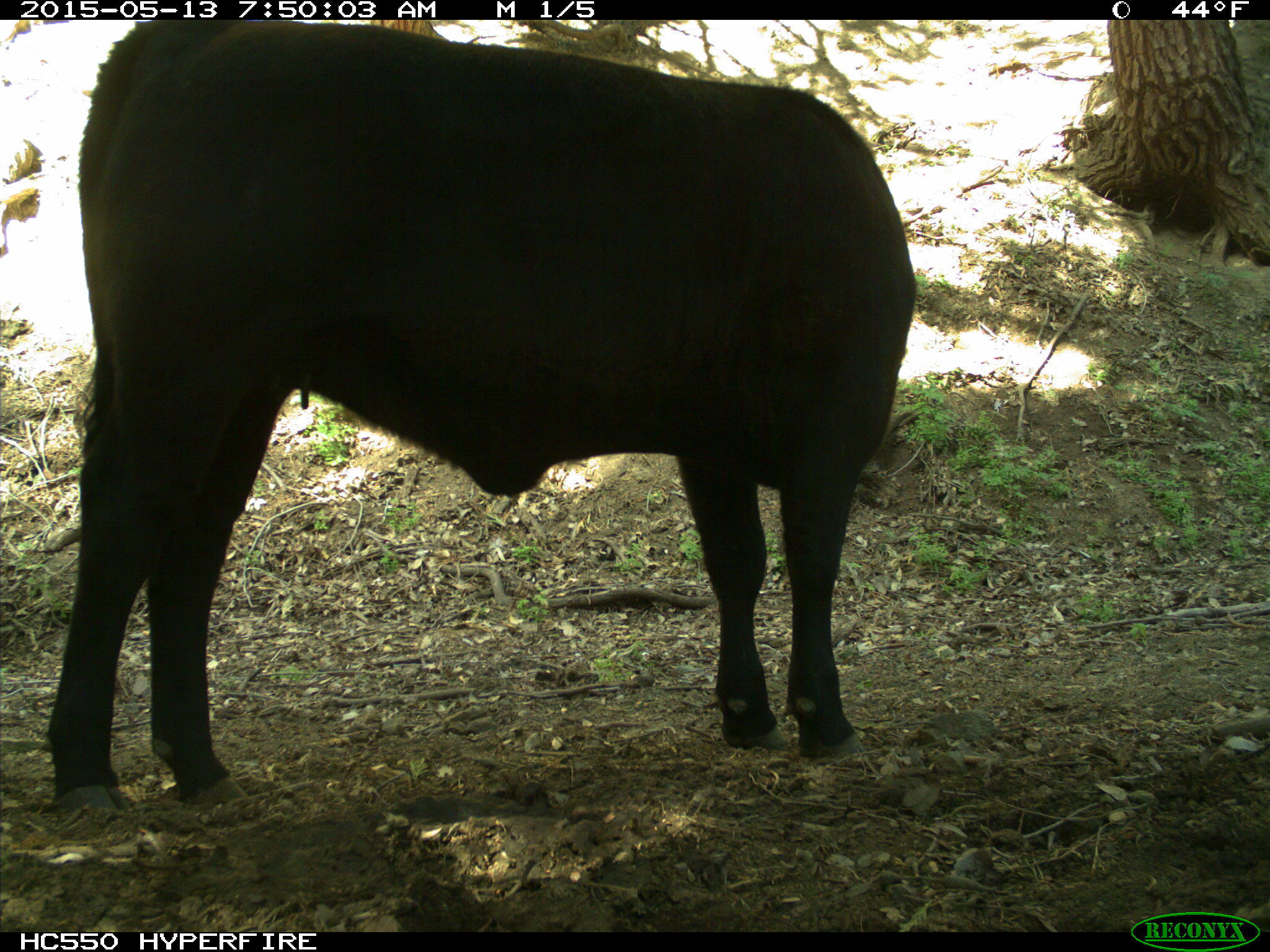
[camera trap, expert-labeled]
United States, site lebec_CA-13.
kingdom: Animalia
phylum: Chordata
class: Mammalia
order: Artiodactyla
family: Bovidae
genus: Bos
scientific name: Bos taurus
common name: domestic cow